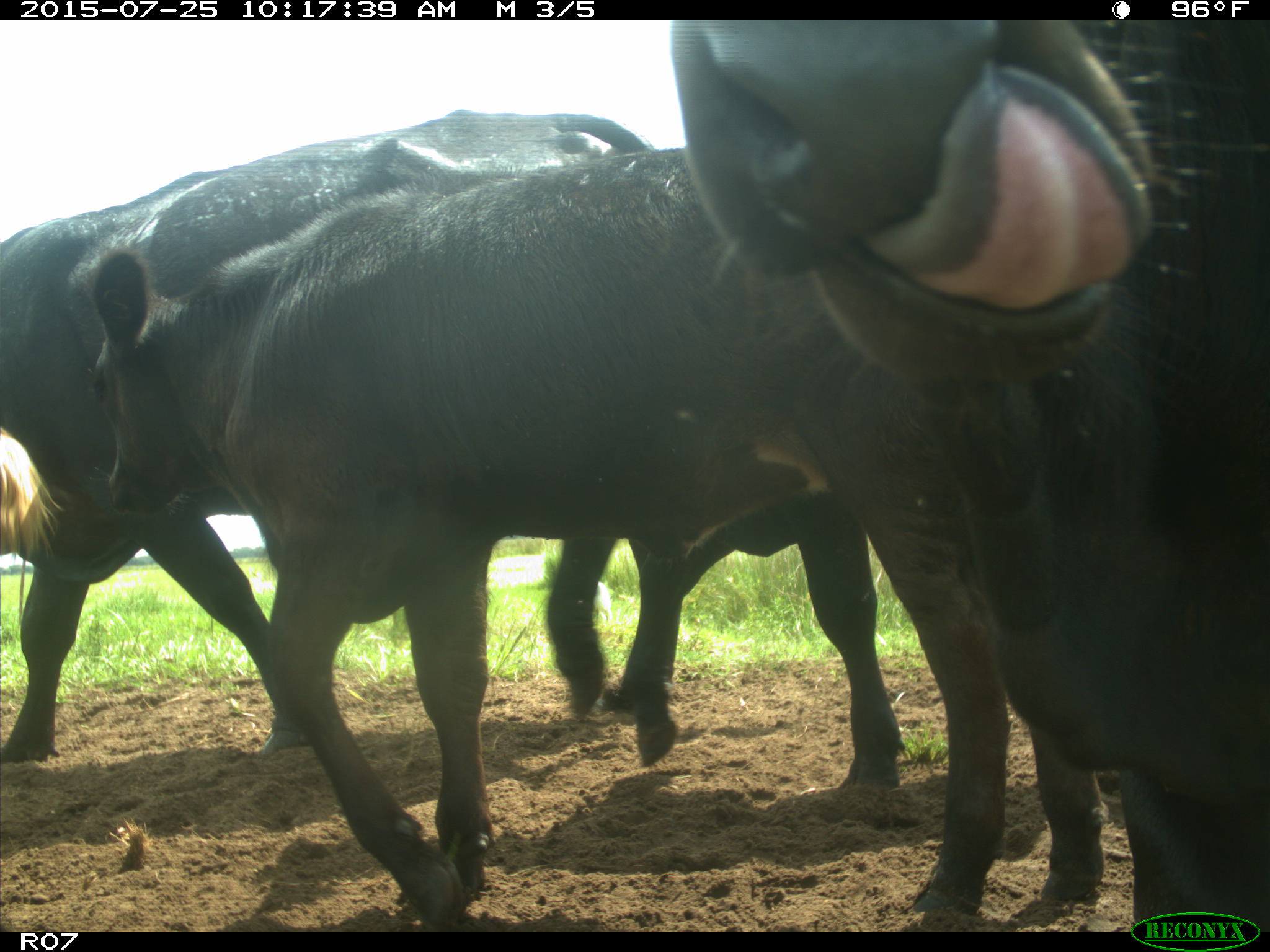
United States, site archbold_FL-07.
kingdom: Animalia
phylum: Chordata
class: Mammalia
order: Artiodactyla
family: Bovidae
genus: Bos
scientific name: Bos taurus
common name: domestic cow